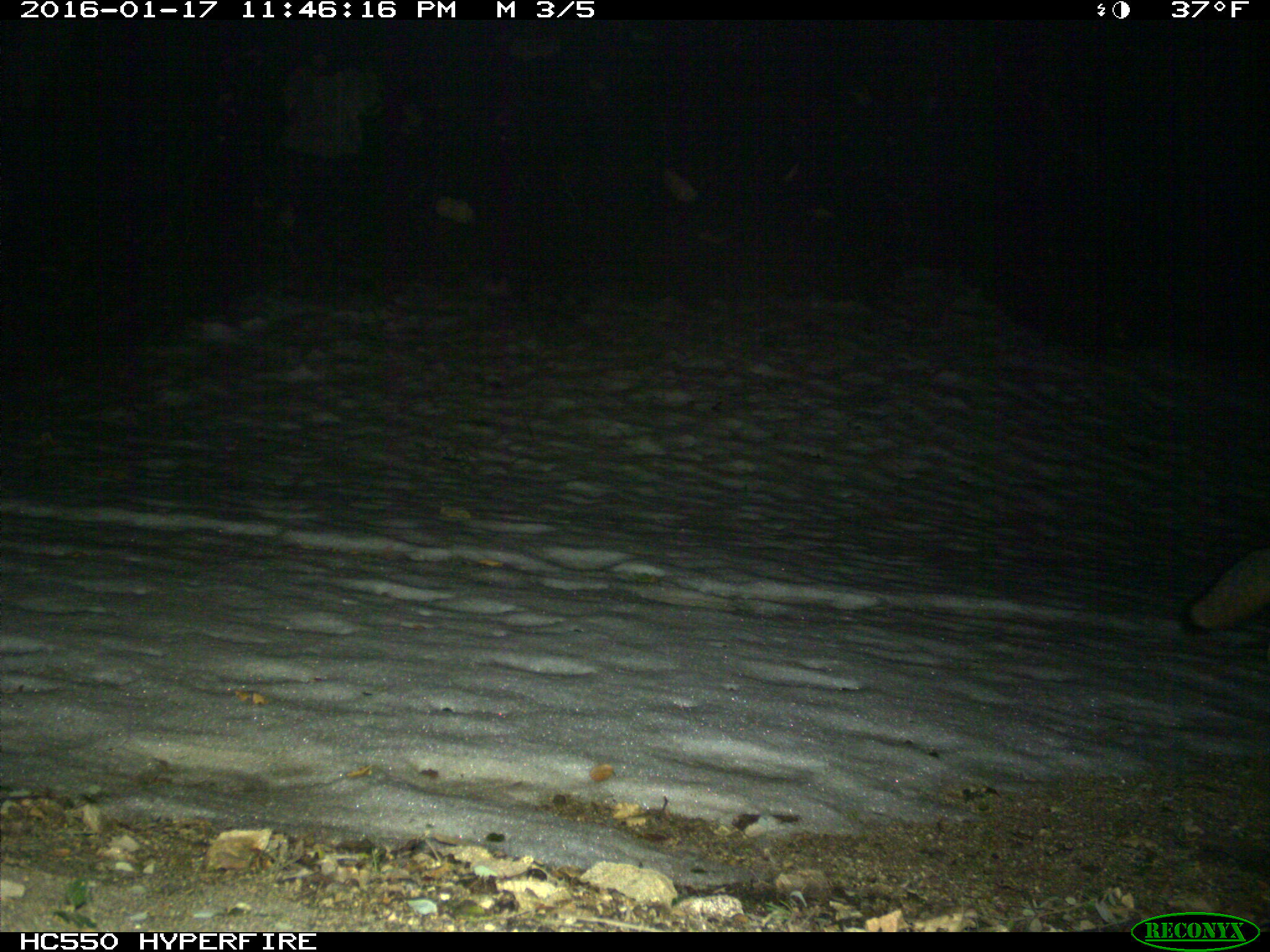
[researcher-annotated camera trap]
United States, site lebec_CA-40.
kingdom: Animalia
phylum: Chordata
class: Mammalia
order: Carnivora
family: Canidae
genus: Urocyon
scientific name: Urocyon cinereoargenteus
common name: gray fox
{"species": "Urocyon cinereoargenteus (gray fox)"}